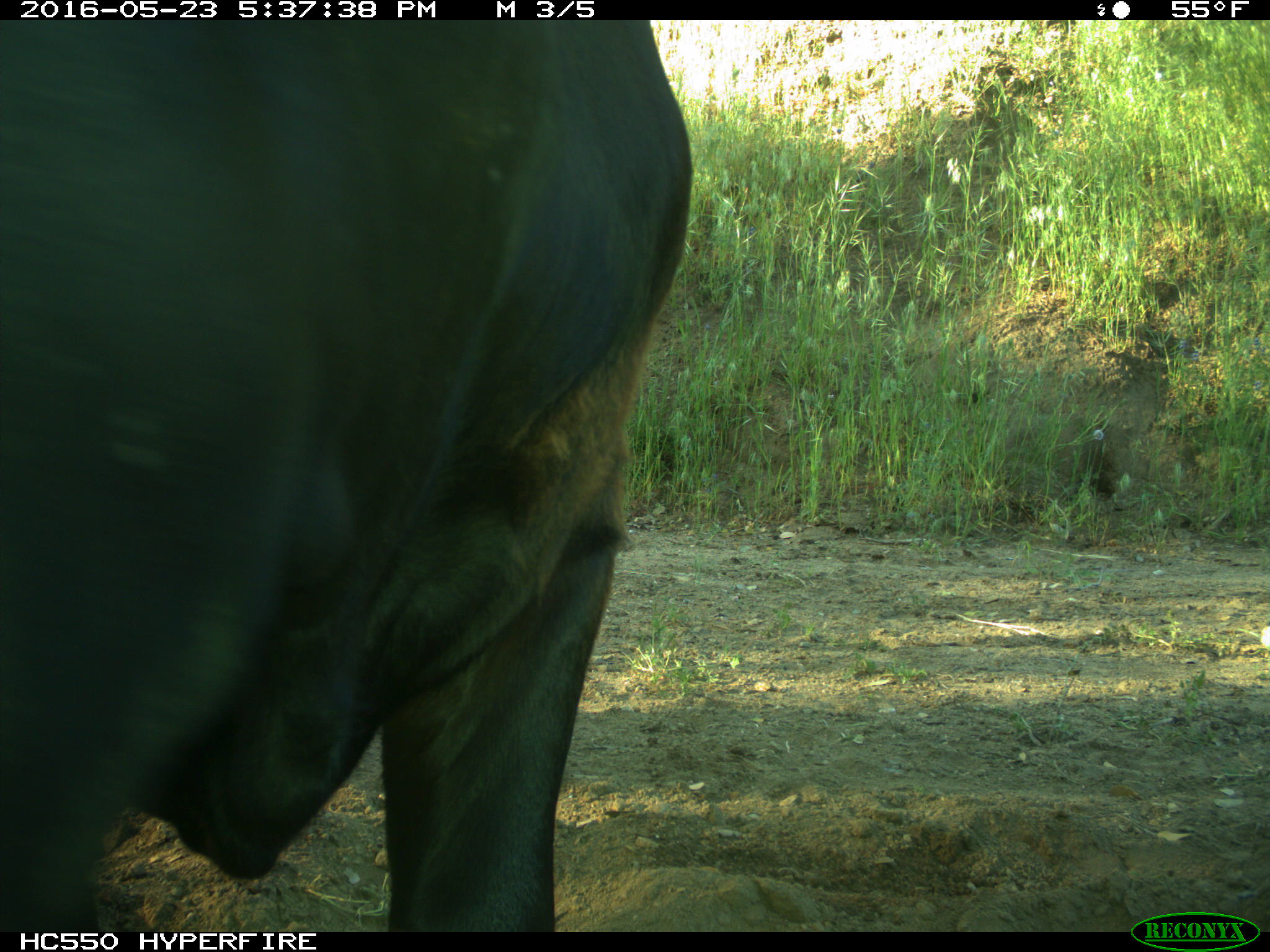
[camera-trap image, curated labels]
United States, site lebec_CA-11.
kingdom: Animalia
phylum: Chordata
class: Mammalia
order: Artiodactyla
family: Bovidae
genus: Bos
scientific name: Bos taurus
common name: domestic cow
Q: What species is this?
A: Bos taurus (domestic cow).